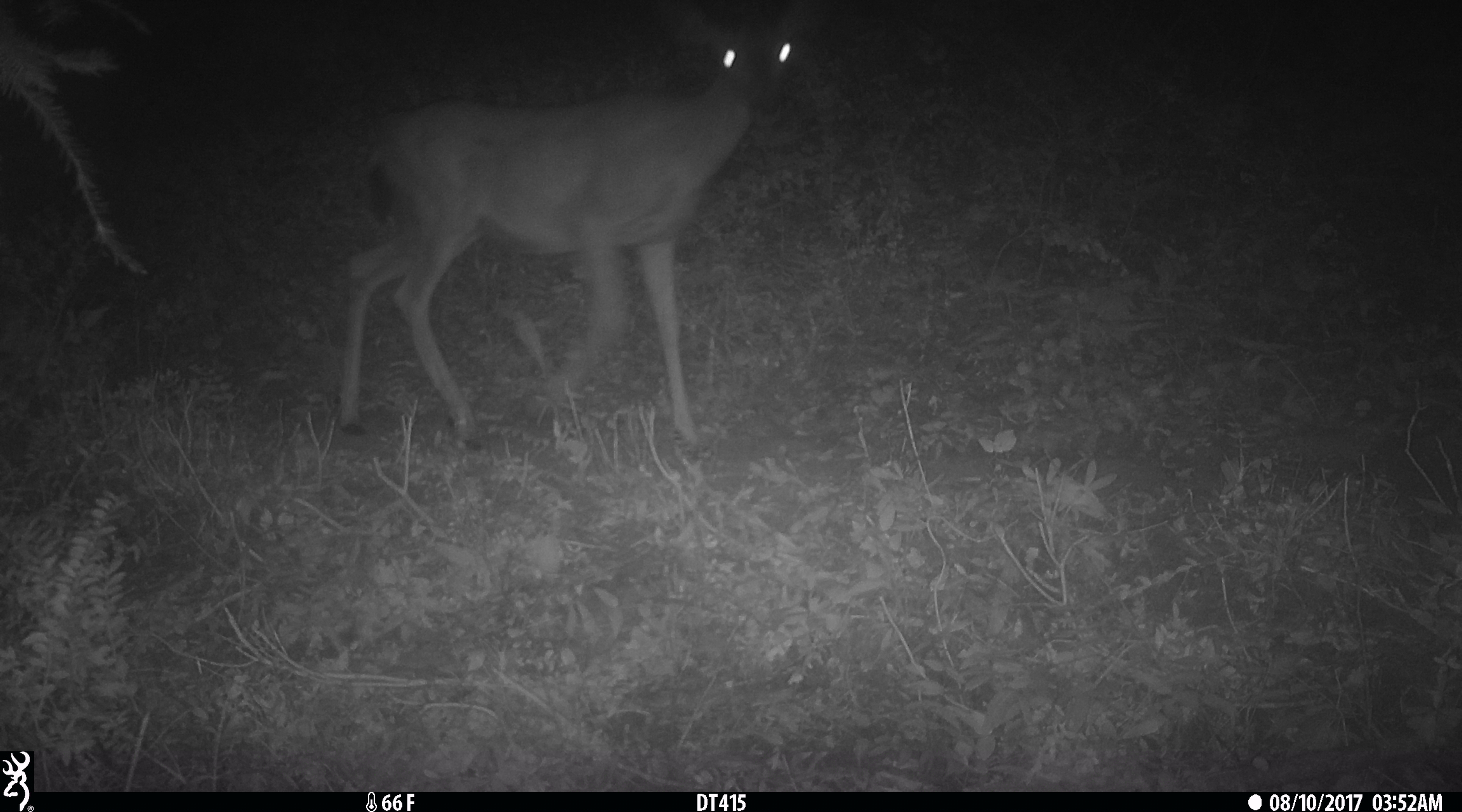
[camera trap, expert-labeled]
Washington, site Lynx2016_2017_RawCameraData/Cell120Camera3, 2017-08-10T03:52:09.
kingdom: Animalia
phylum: Chordata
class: Mammalia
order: Artiodactyla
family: Cervidae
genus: Odocoileus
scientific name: Odocoileus hemionus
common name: mule deer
Odocoileus hemionus (mule deer). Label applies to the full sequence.